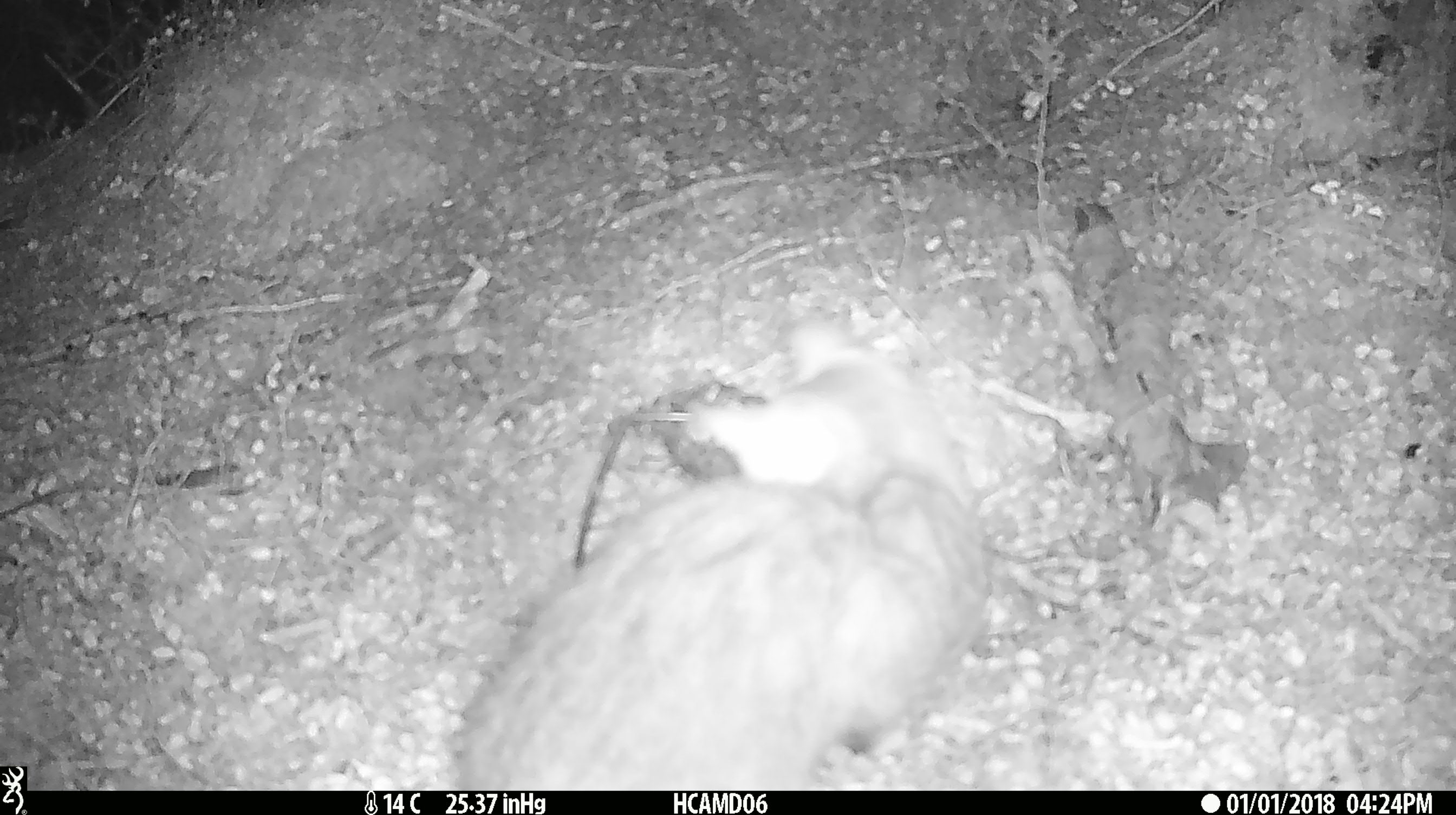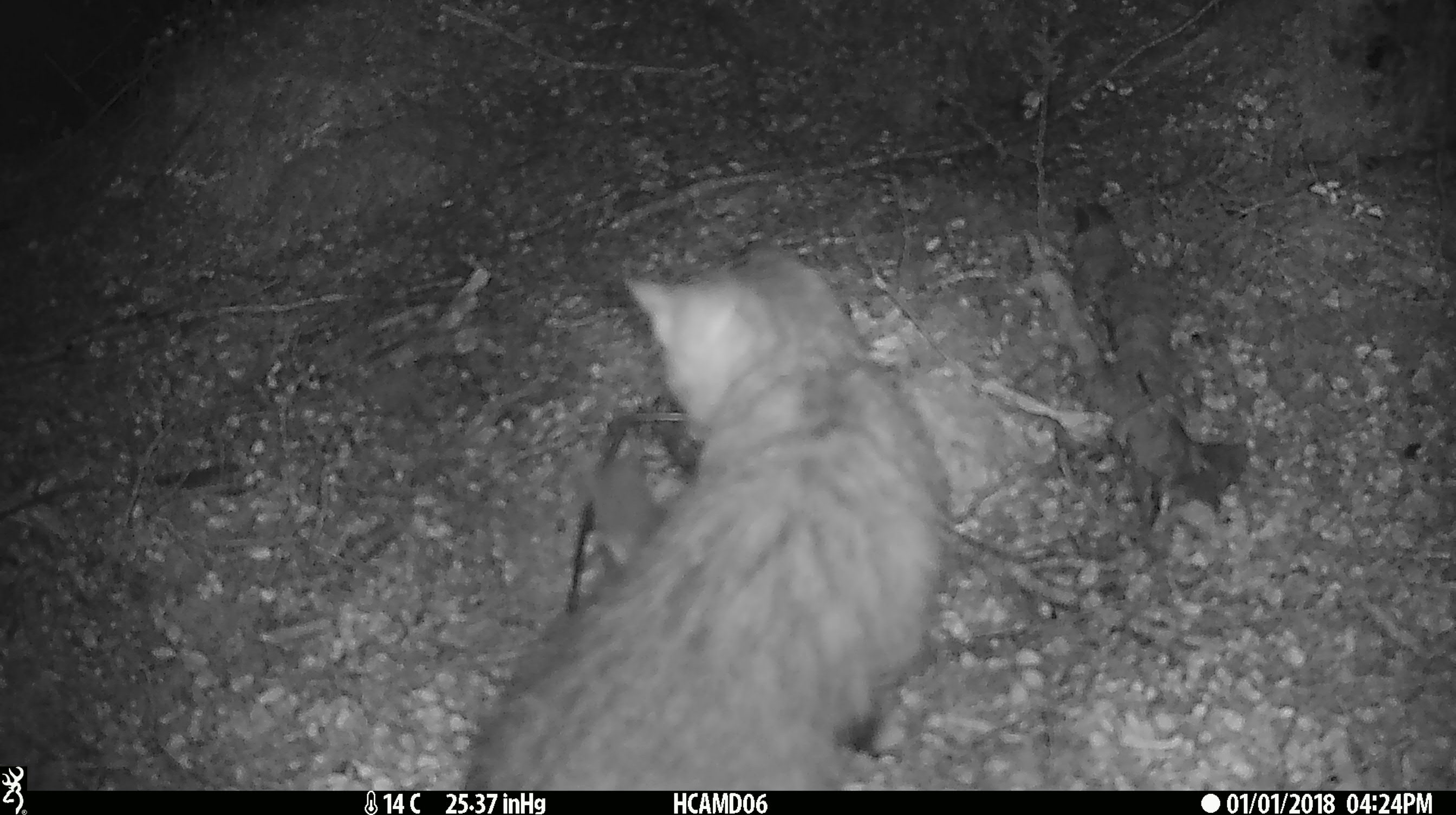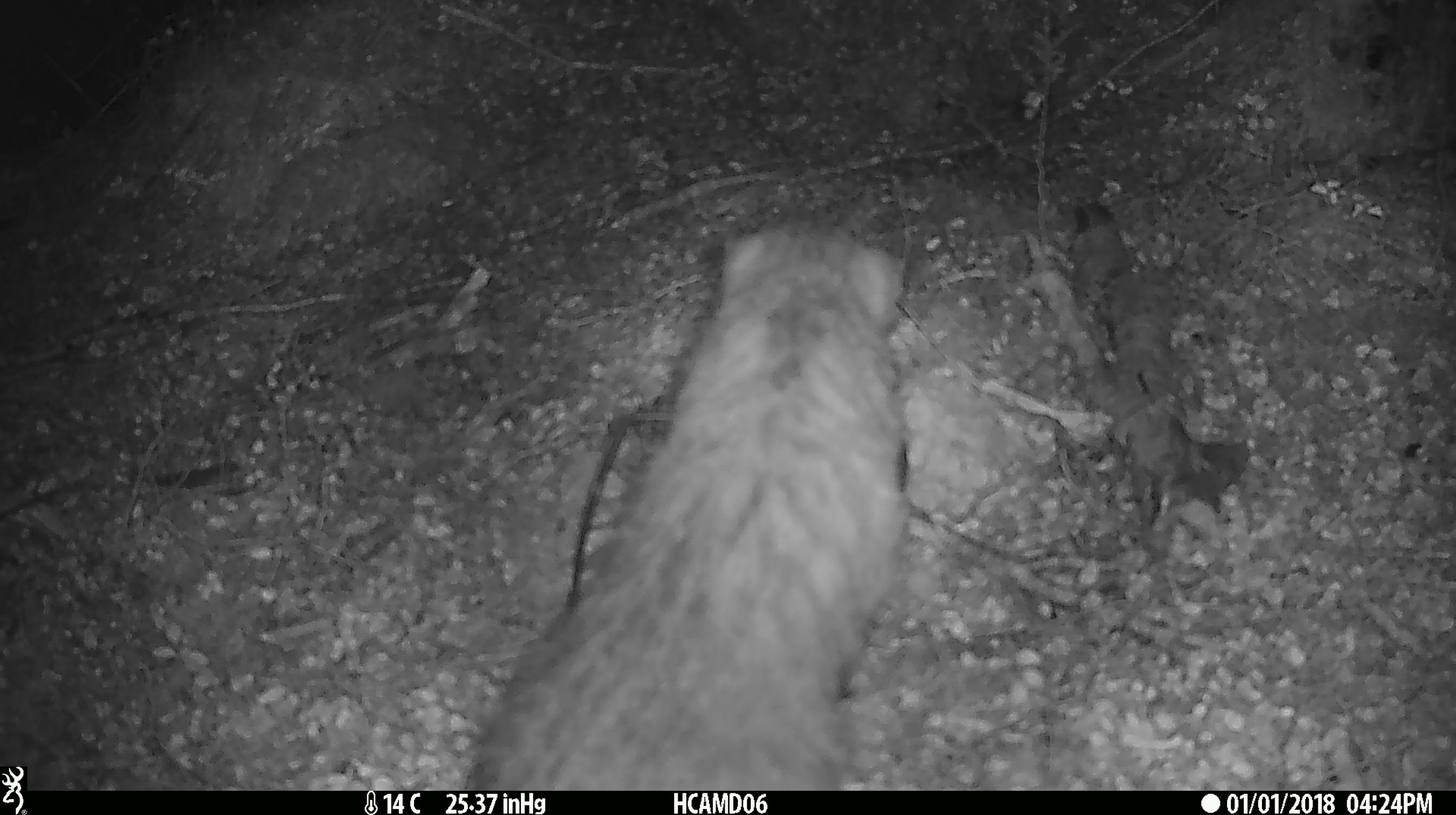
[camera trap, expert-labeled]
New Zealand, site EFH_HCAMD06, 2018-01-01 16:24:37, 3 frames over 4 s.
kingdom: Animalia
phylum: Chordata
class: Mammalia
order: Carnivora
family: Felidae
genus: Felis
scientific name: Felis catus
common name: domestic cat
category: cat